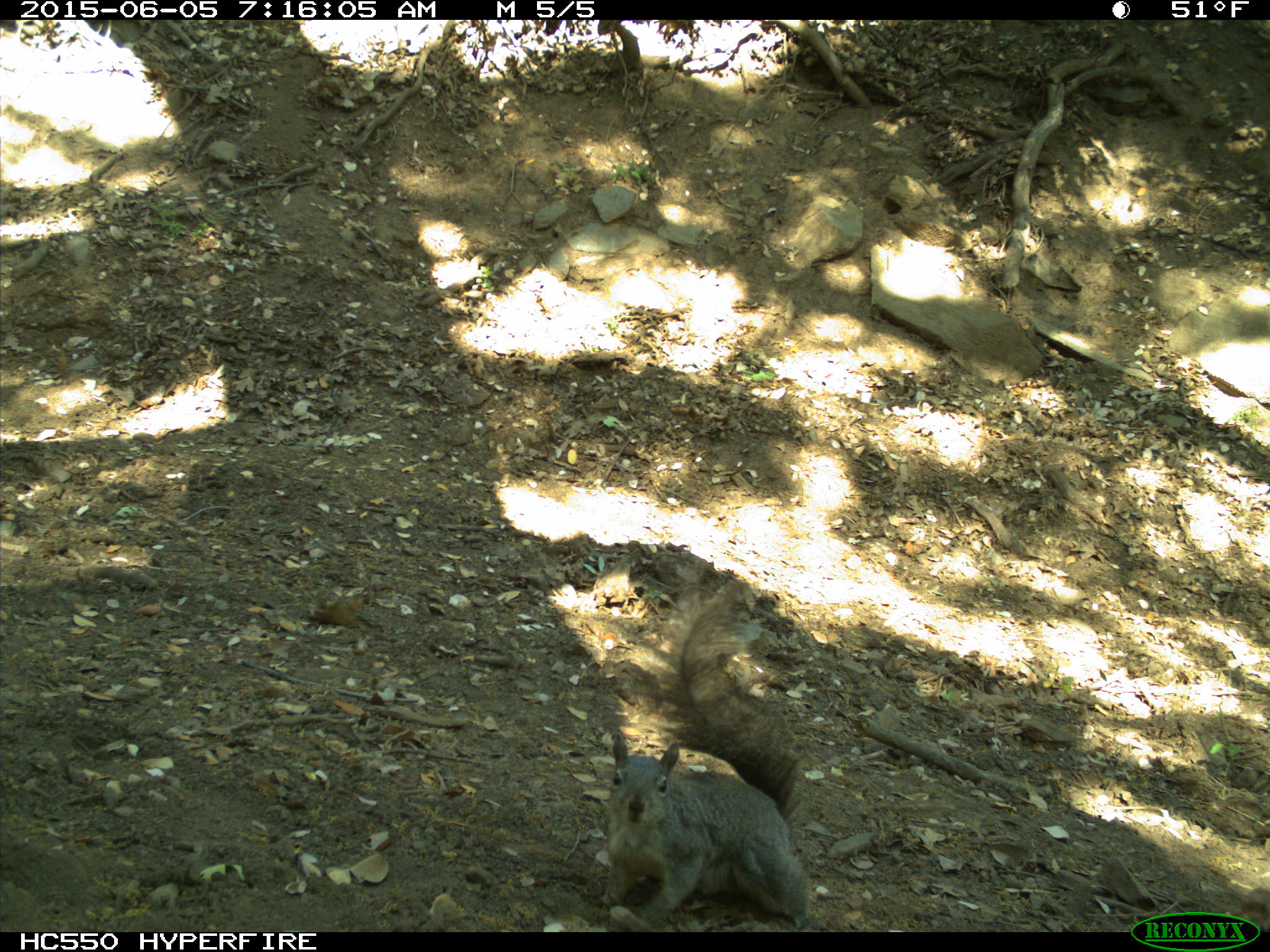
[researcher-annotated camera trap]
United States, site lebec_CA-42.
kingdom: Animalia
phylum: Chordata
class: Mammalia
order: Rodentia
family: Sciuridae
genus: Sciurus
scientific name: Sciurus carolinensis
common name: eastern gray squirrel